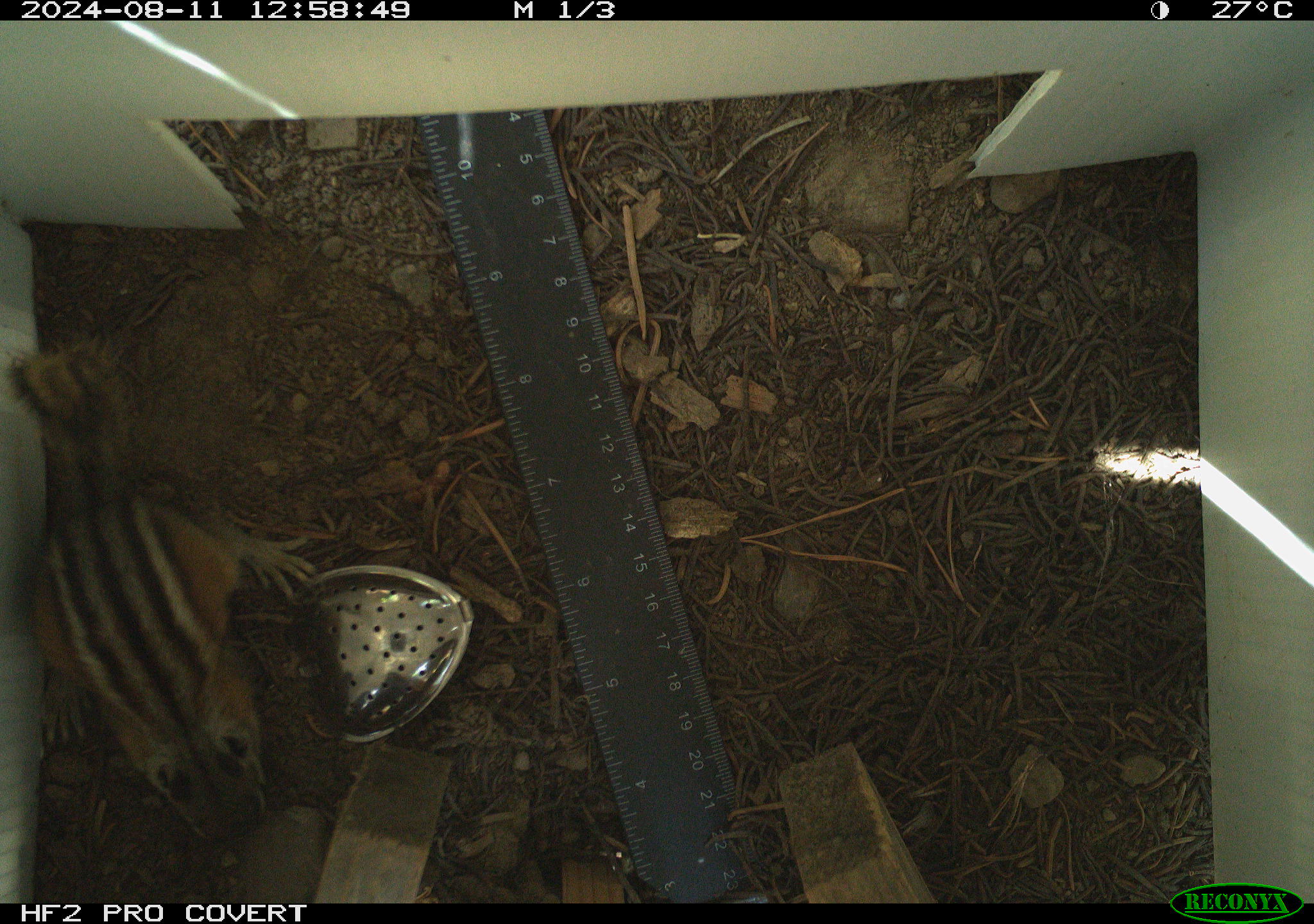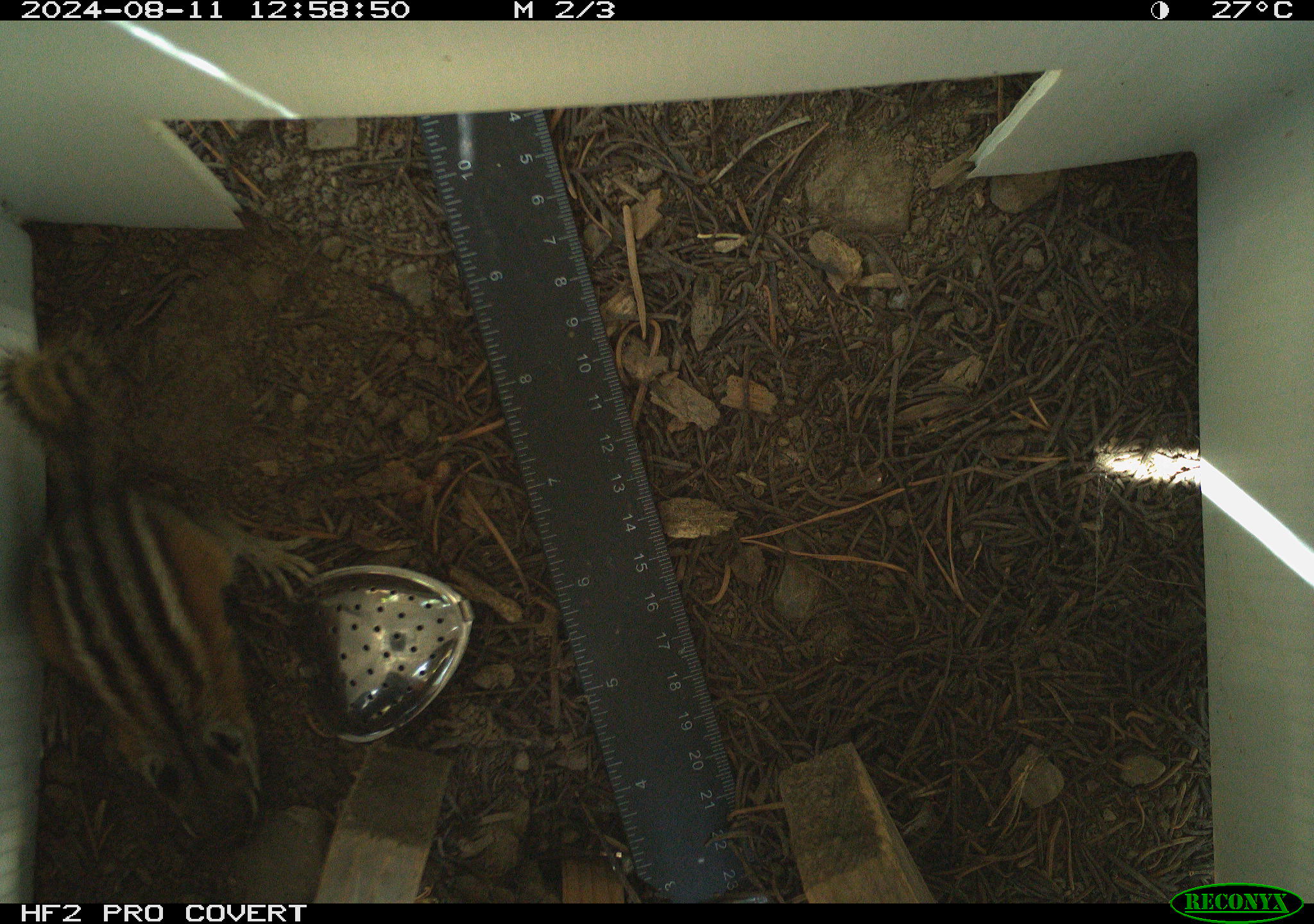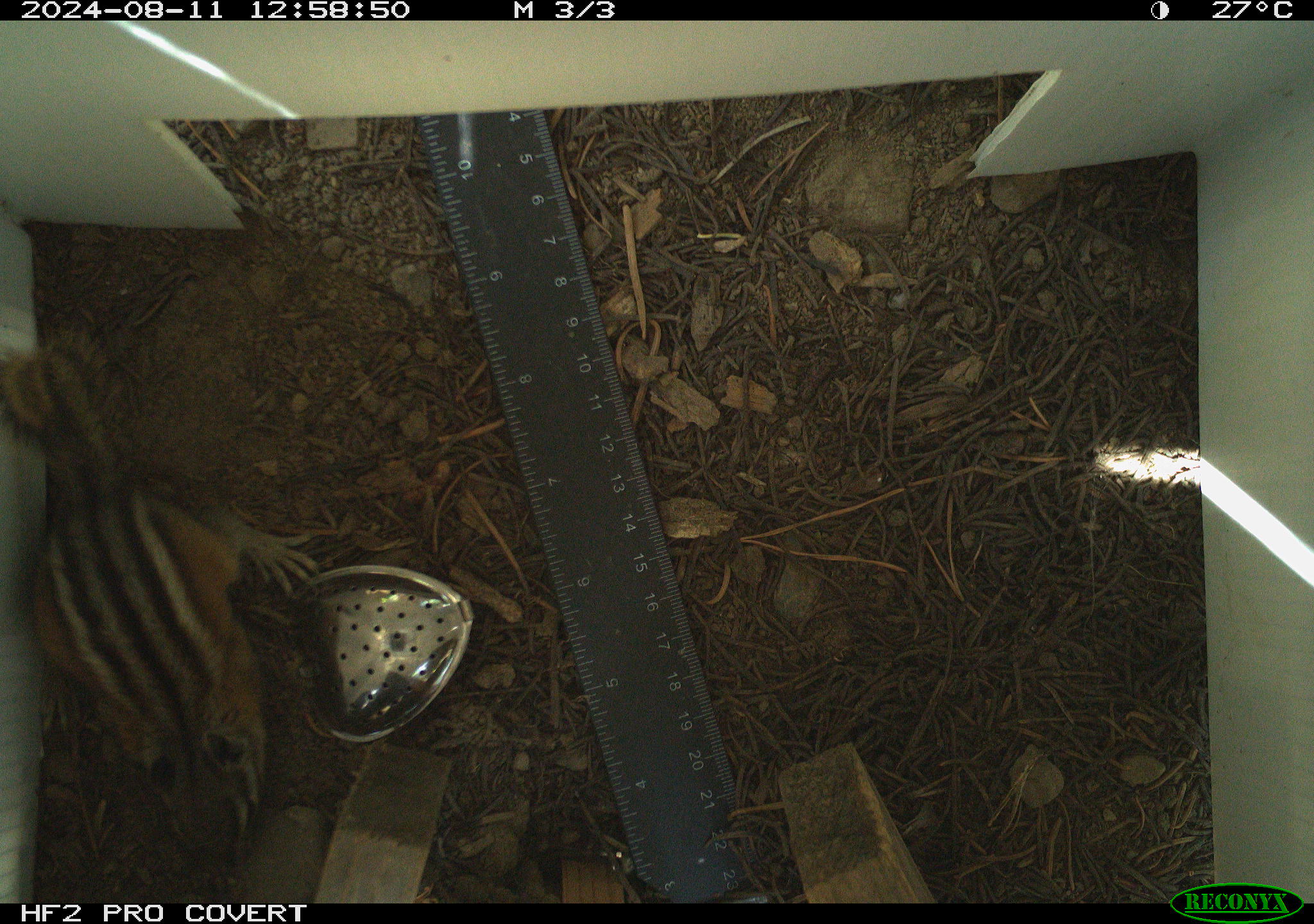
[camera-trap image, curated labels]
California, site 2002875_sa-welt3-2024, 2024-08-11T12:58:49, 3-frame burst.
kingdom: Animalia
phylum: Chordata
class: Mammalia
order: Rodentia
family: Sciuridae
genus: Neotamias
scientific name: Neotamias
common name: western chipmunks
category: neotamias species